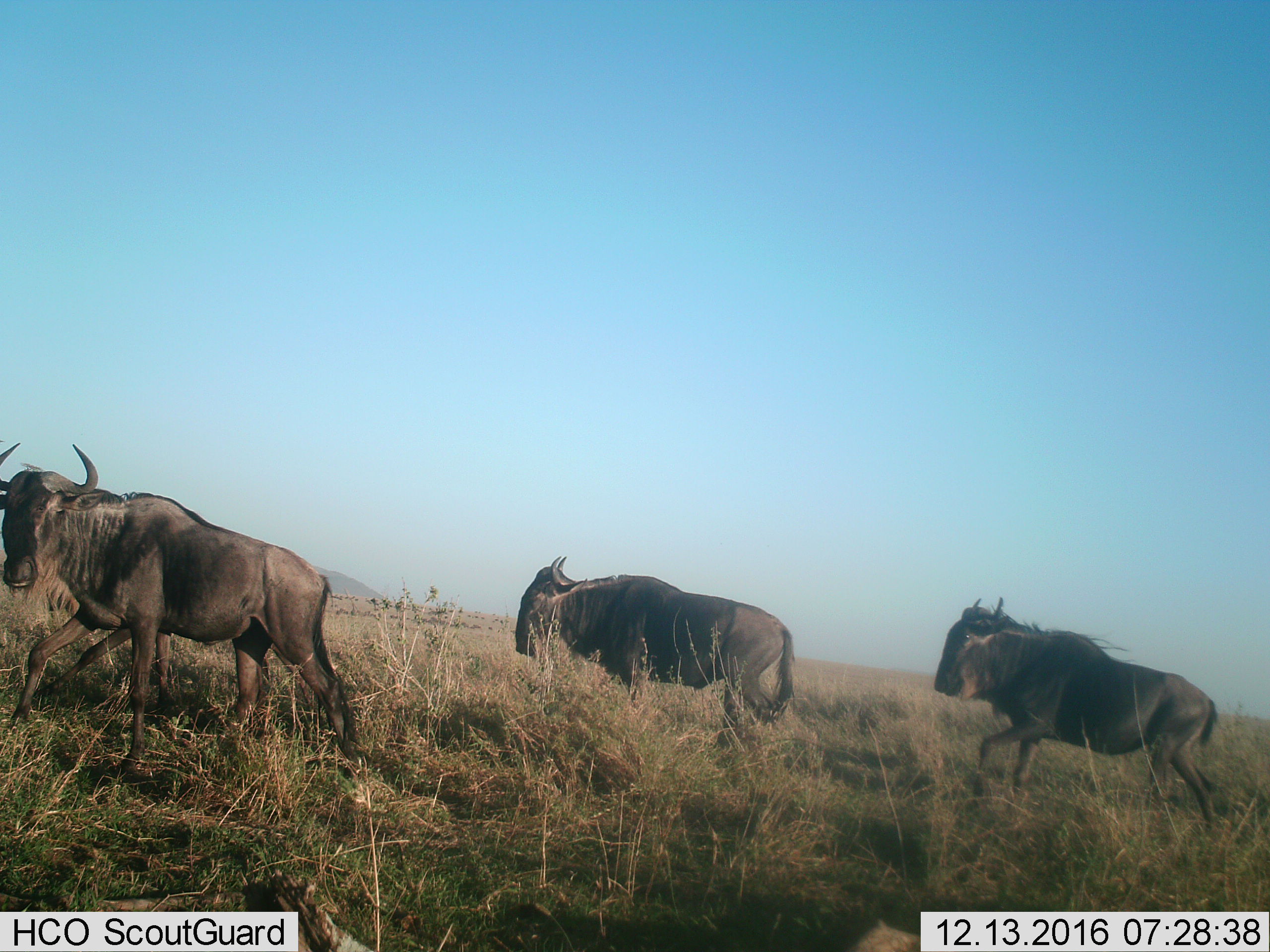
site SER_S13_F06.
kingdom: Animalia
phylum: Chordata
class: Mammalia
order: Artiodactyla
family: Bovidae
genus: Connochaetes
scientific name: Connochaetes taurinus taurinus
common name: blue wildebeest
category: wildebeestblue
Wildebeestblue (blue wildebeest) (Connochaetes taurinus taurinus), count 4. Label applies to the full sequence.